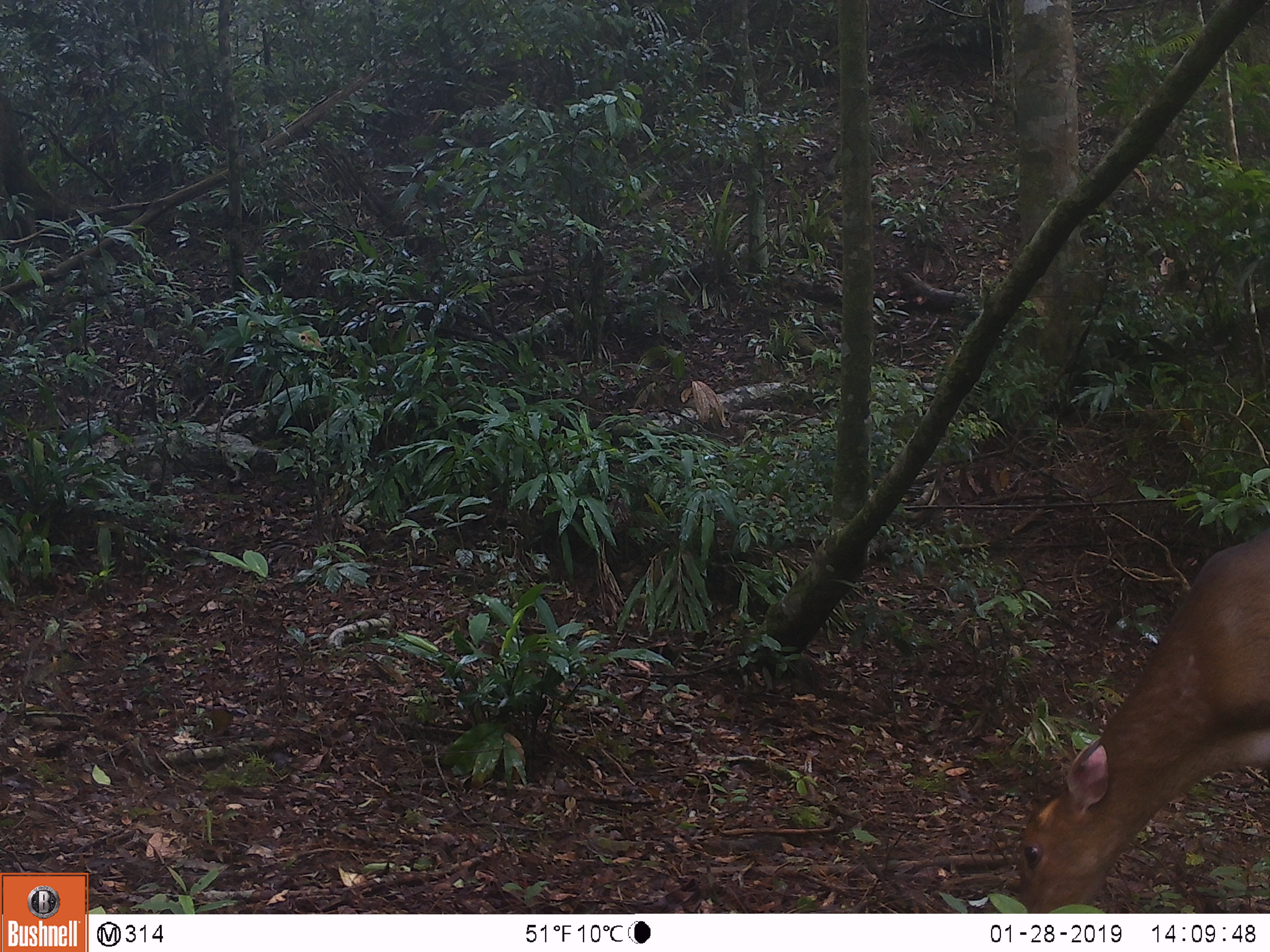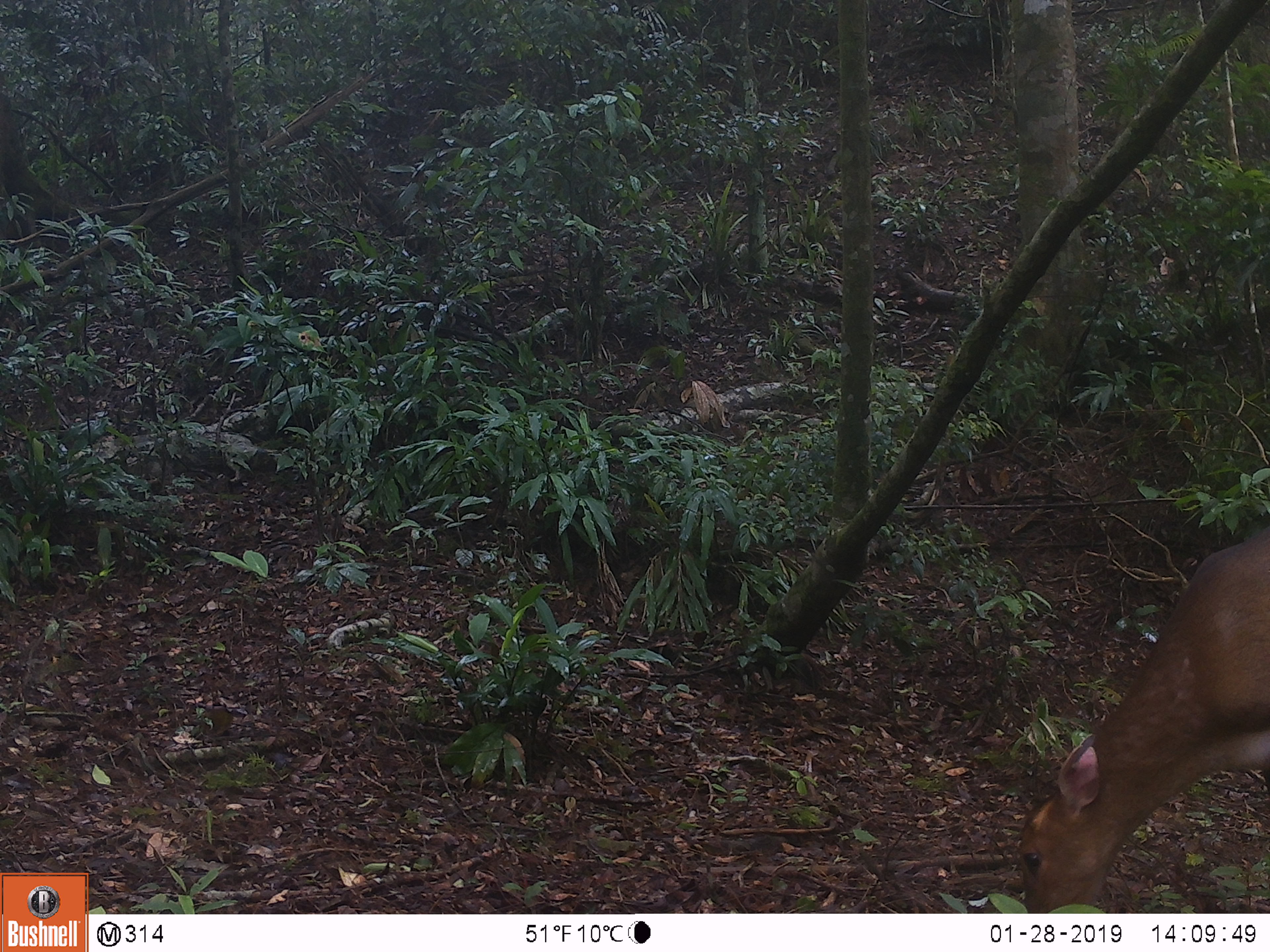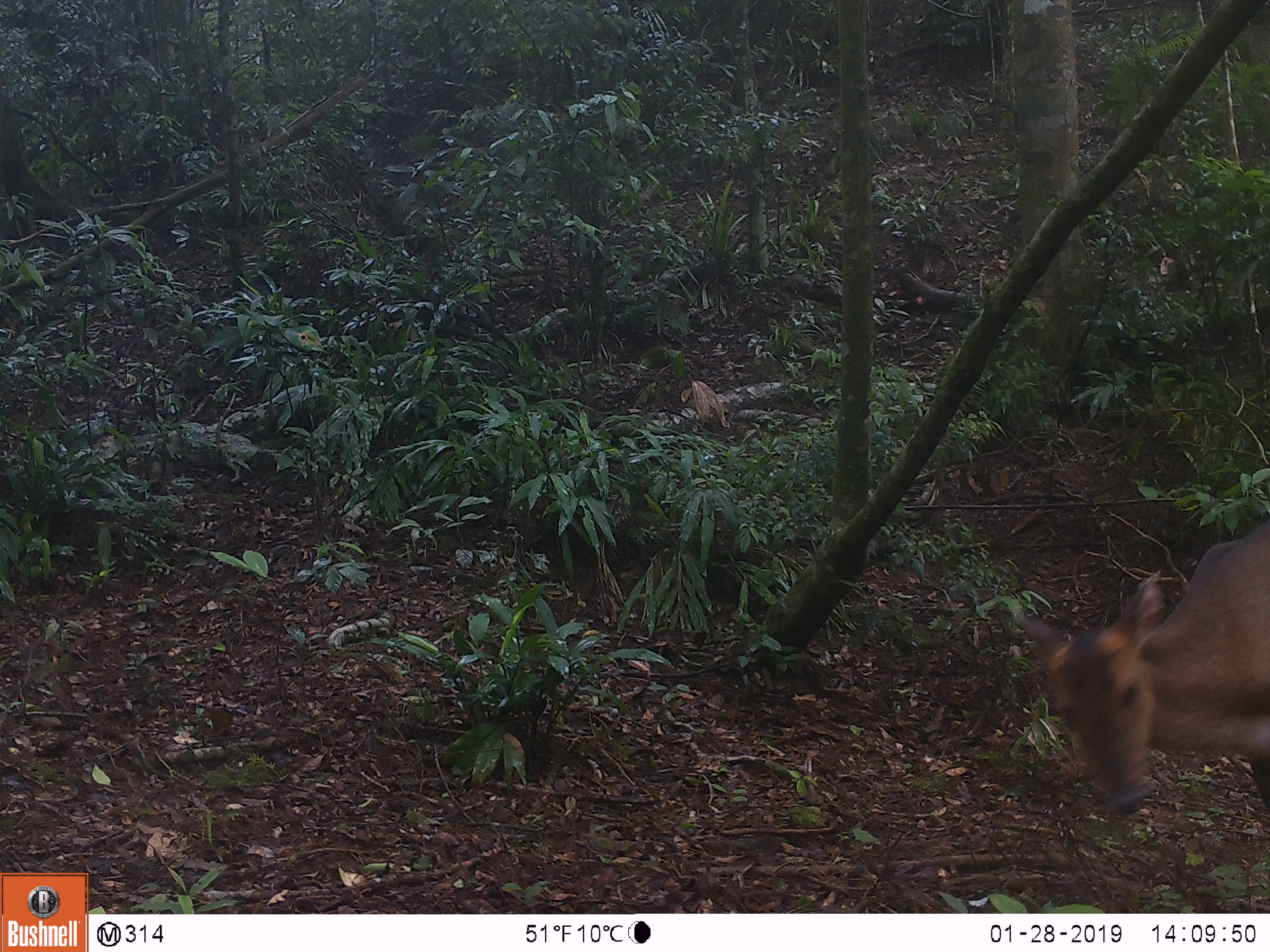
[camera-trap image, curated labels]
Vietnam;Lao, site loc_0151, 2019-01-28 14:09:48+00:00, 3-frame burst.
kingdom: Animalia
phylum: Chordata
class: Mammalia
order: Artiodactyla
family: Cervidae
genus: Muntiacus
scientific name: Muntiacus vuquangensis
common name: large-antlered muntjac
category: large antlered muntjac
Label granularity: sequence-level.